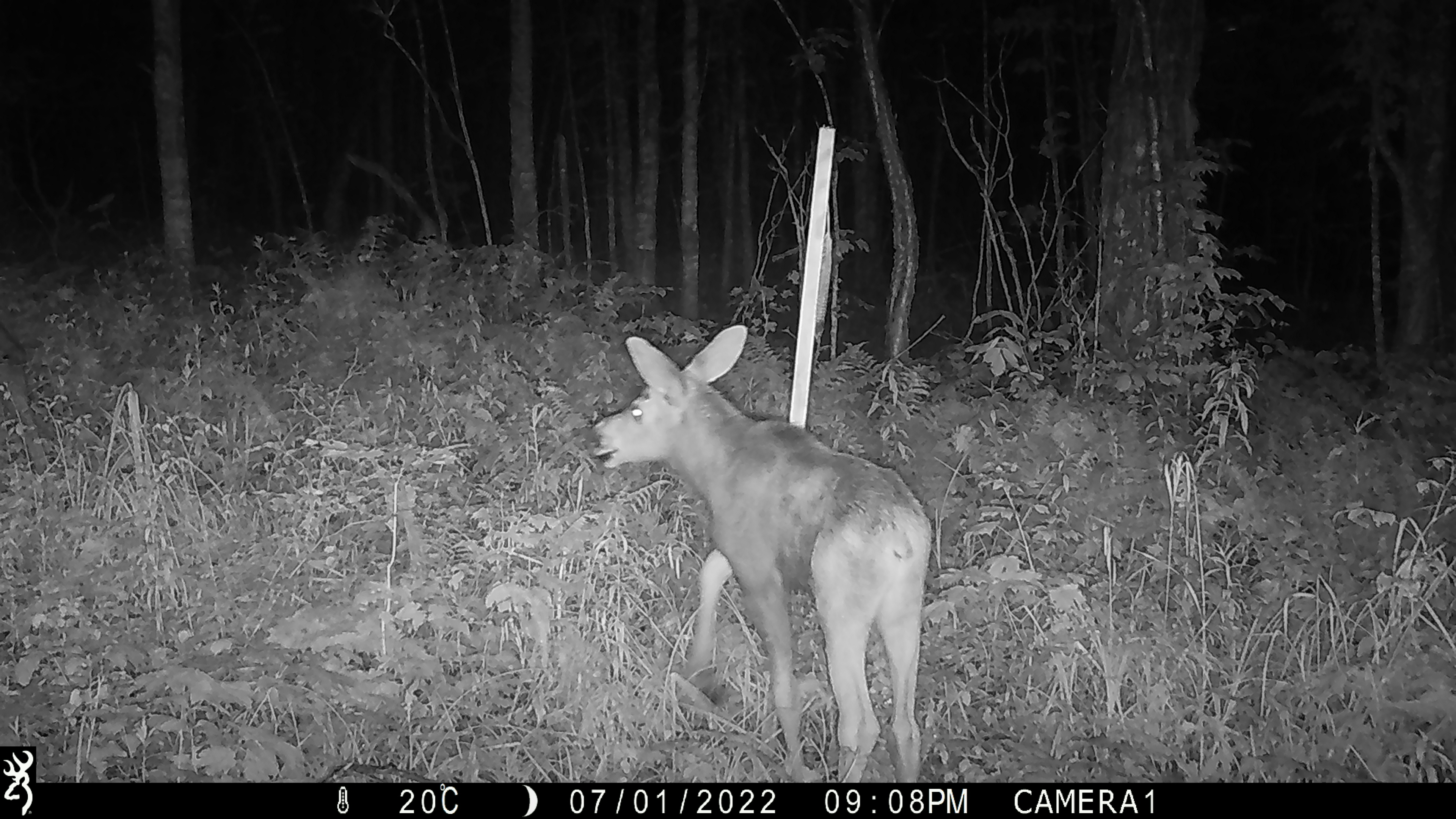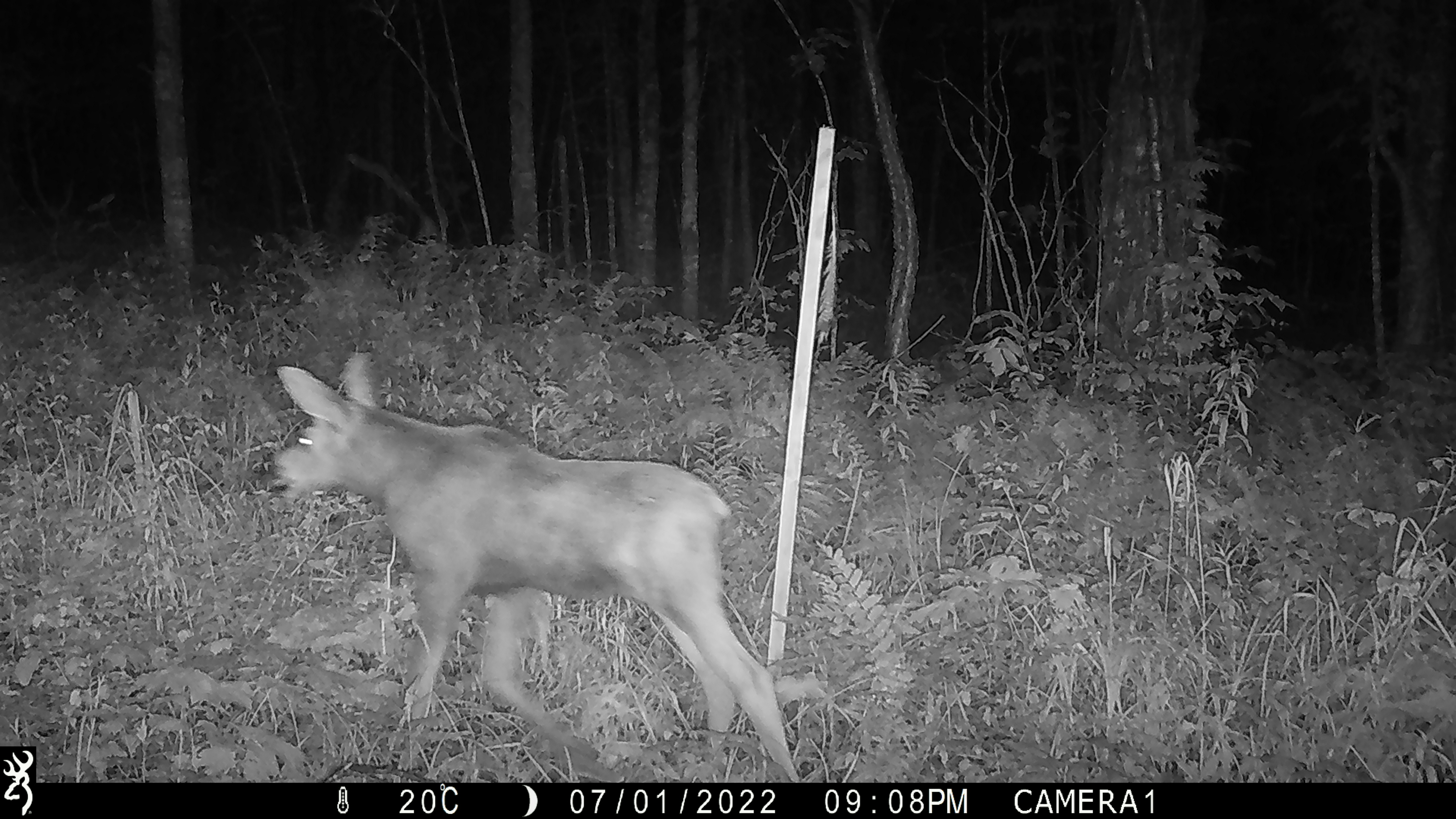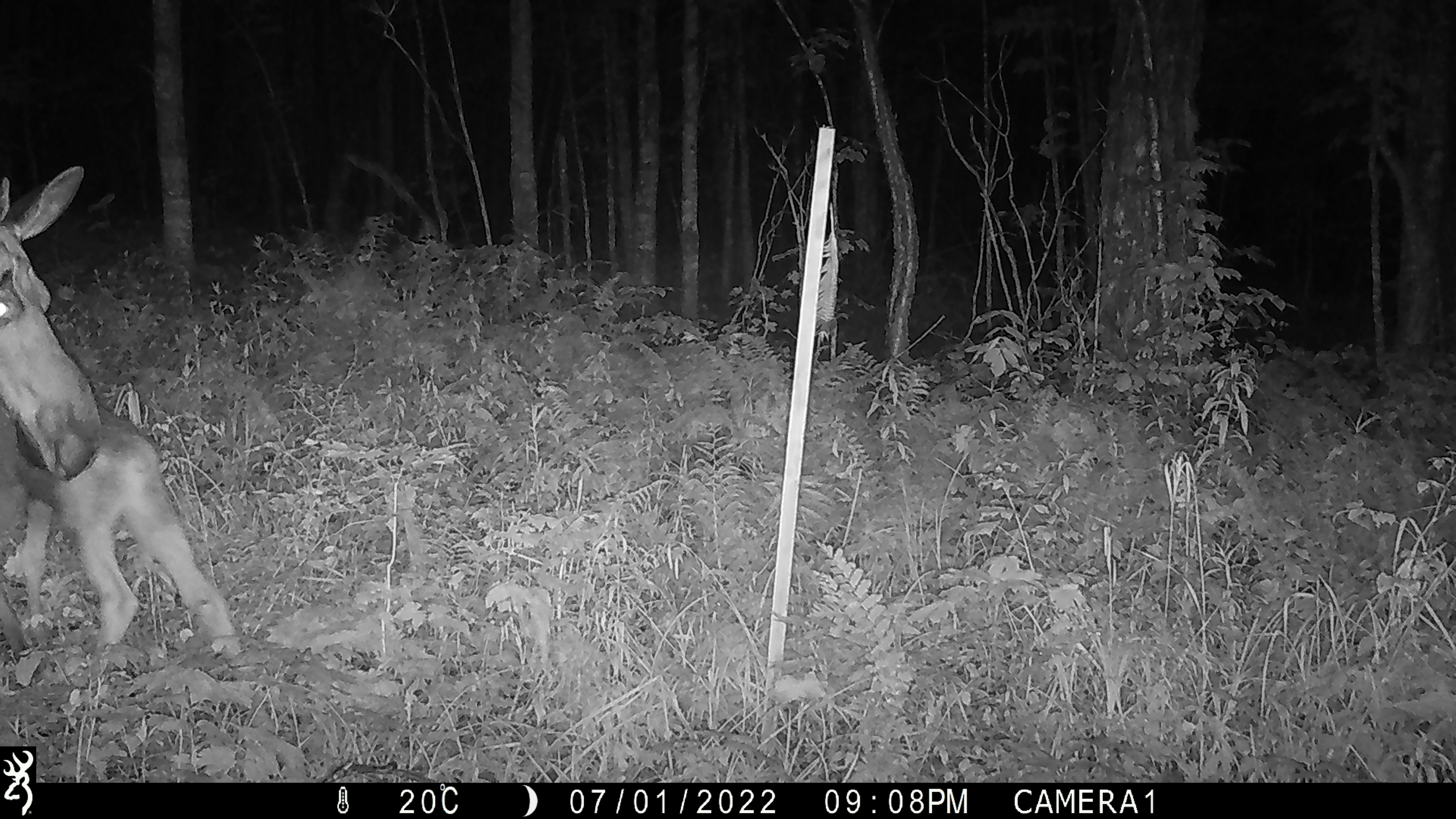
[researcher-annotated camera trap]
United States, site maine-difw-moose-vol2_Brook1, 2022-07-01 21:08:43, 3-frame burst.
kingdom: Animalia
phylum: Chordata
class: Mammalia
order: Artiodactyla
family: Cervidae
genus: Alces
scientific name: Alces alces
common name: moose